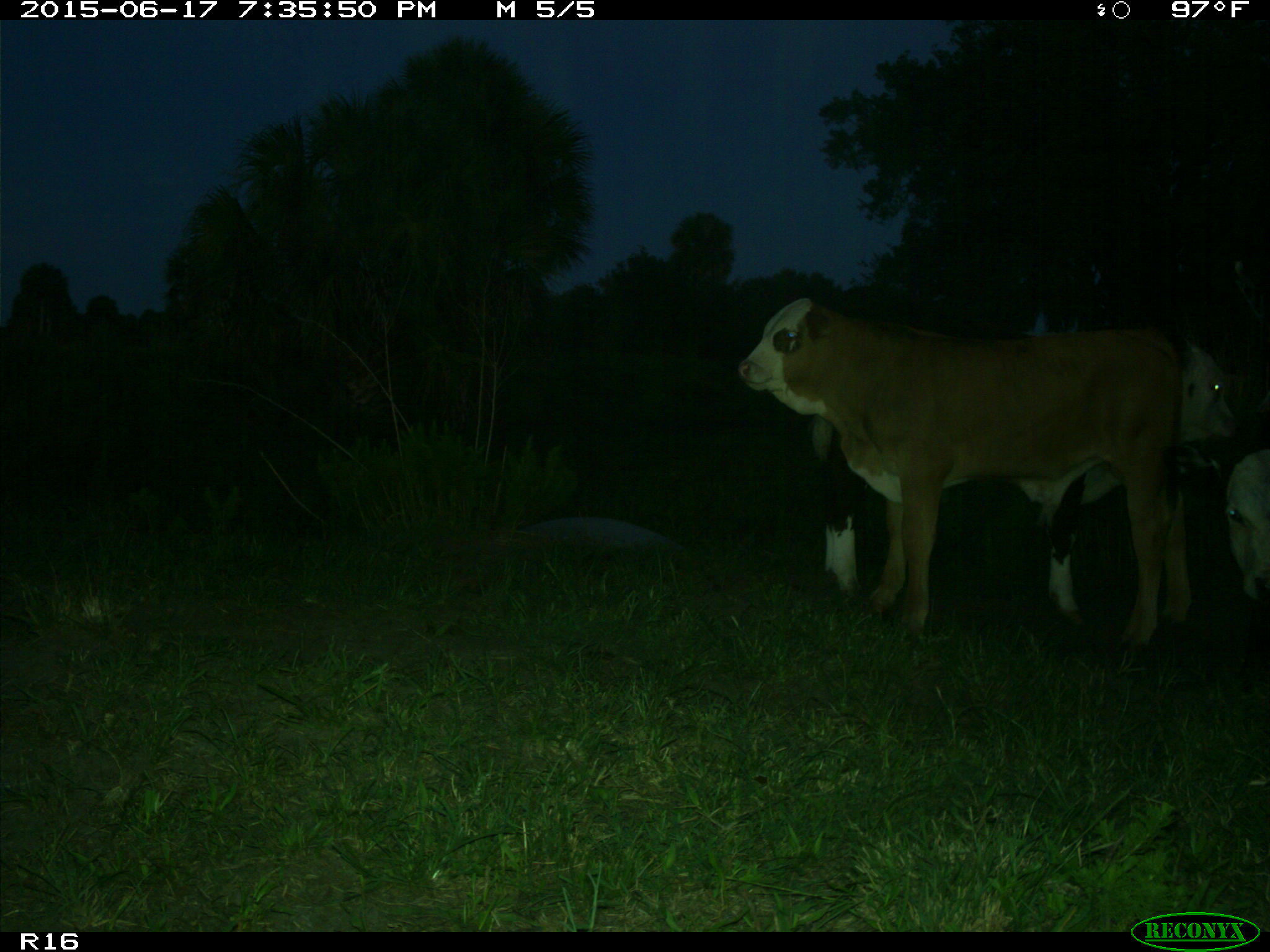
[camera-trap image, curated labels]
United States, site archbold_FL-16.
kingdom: Animalia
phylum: Chordata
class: Mammalia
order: Artiodactyla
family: Bovidae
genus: Bos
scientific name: Bos taurus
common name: domestic cow